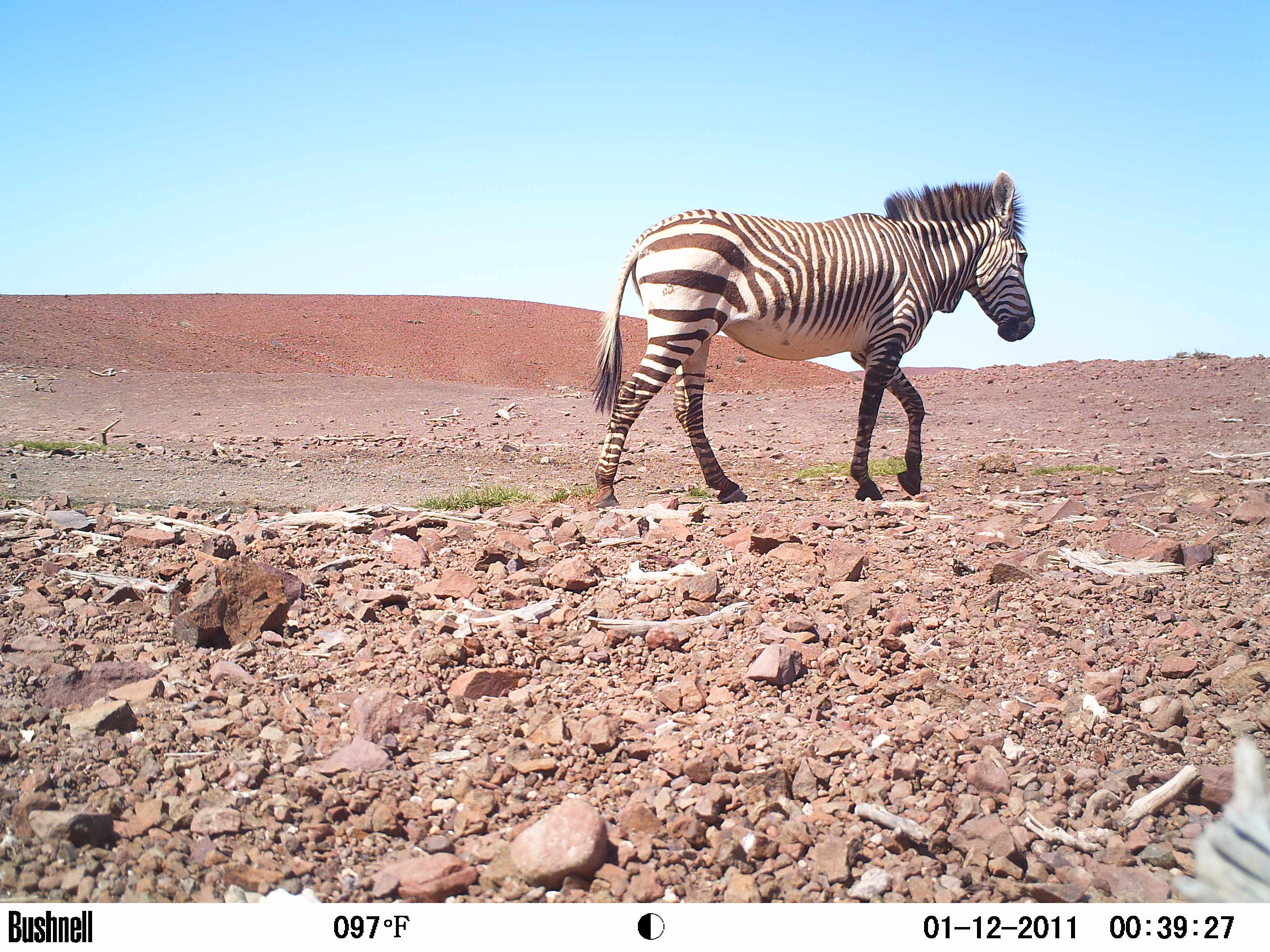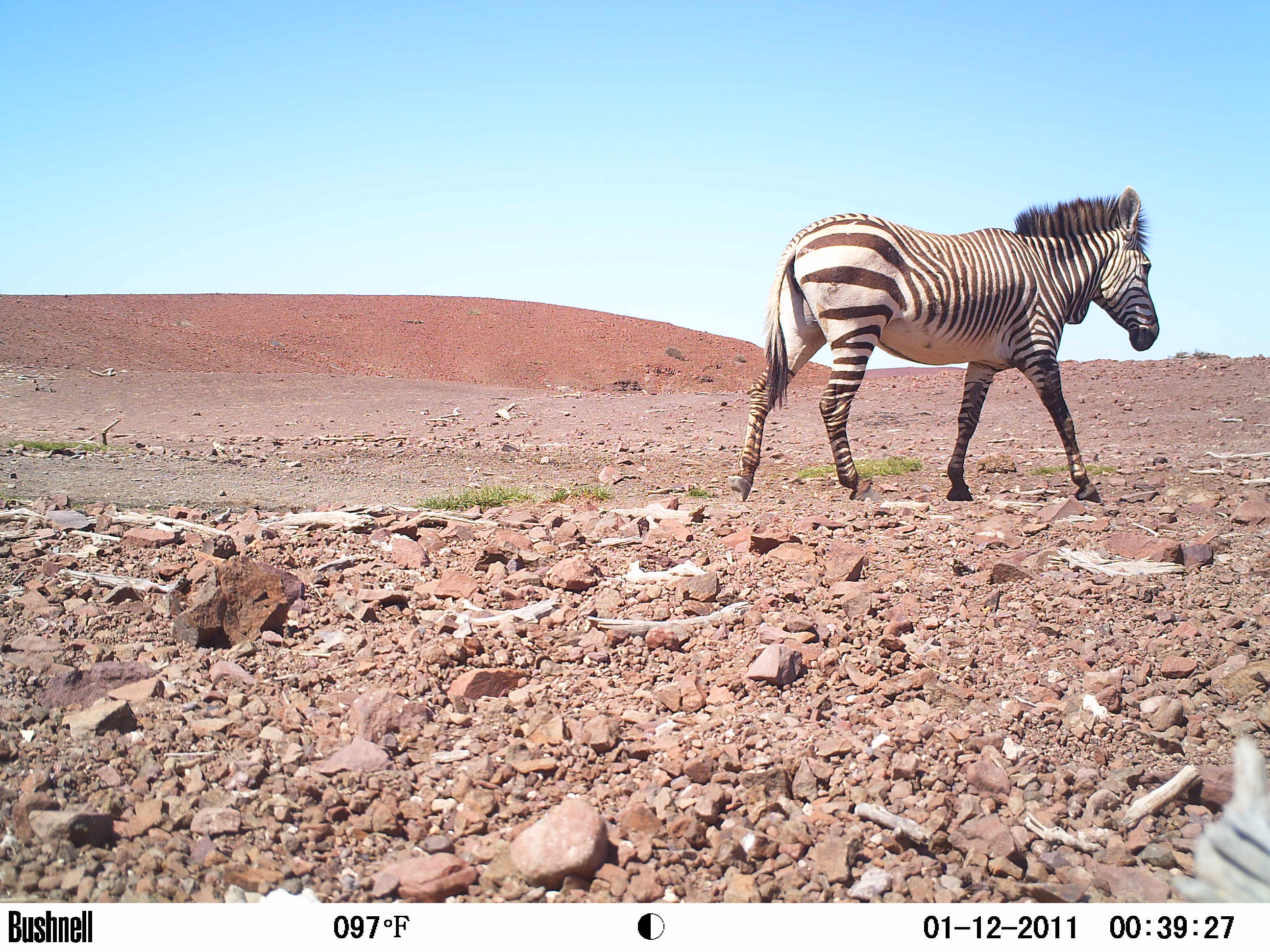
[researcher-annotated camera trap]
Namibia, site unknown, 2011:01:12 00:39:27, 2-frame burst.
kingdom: Animalia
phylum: Chordata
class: Mammalia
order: Perissodactyla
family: Equidae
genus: Equus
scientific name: Equus zebra hartmannae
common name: hartmann's mountain zebra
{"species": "Equus zebra hartmannae (hartmann's mountain zebra)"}